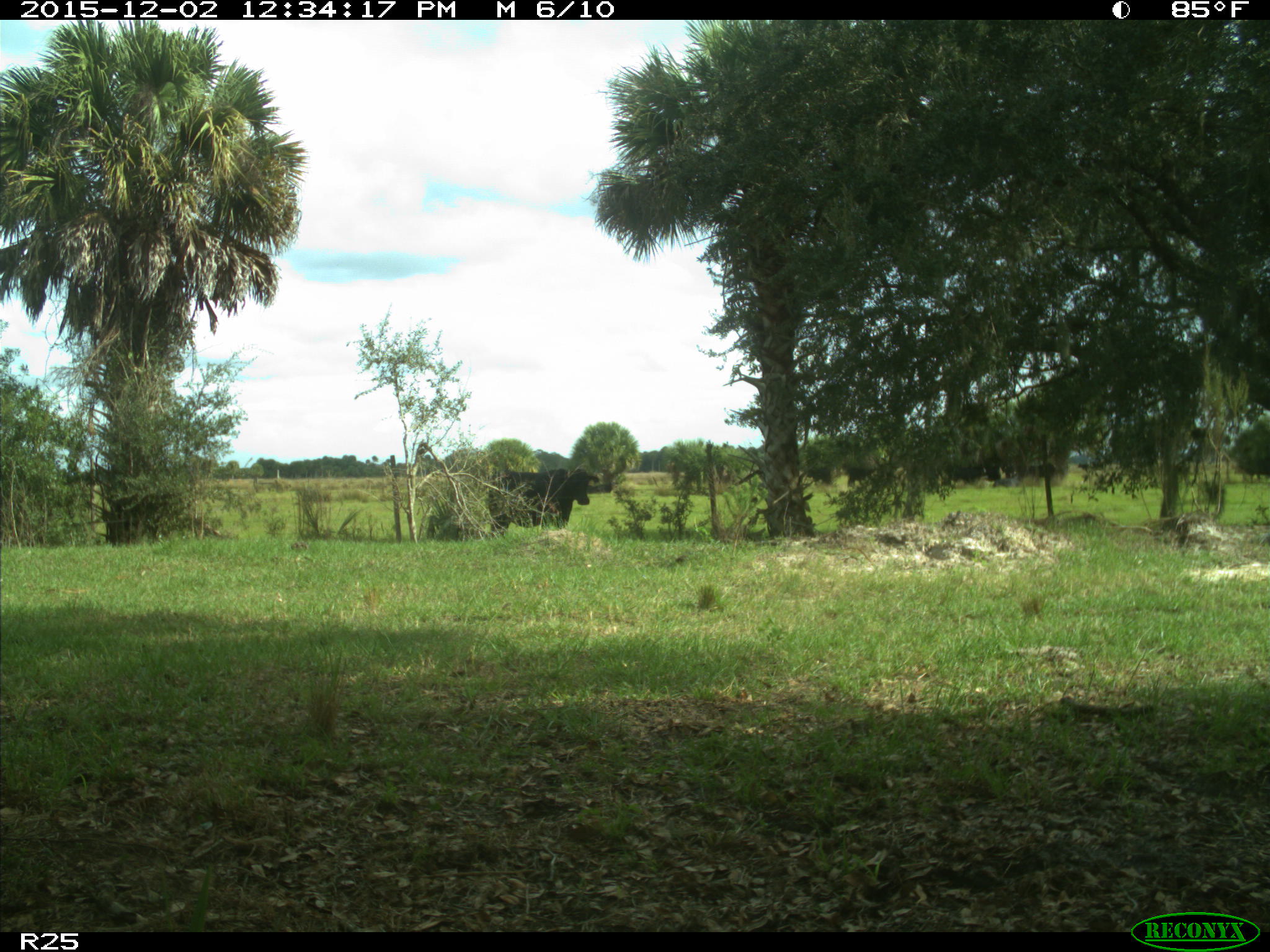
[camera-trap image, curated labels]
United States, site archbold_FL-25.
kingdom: Animalia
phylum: Chordata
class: Mammalia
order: Artiodactyla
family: Bovidae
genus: Bos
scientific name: Bos taurus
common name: domestic cow